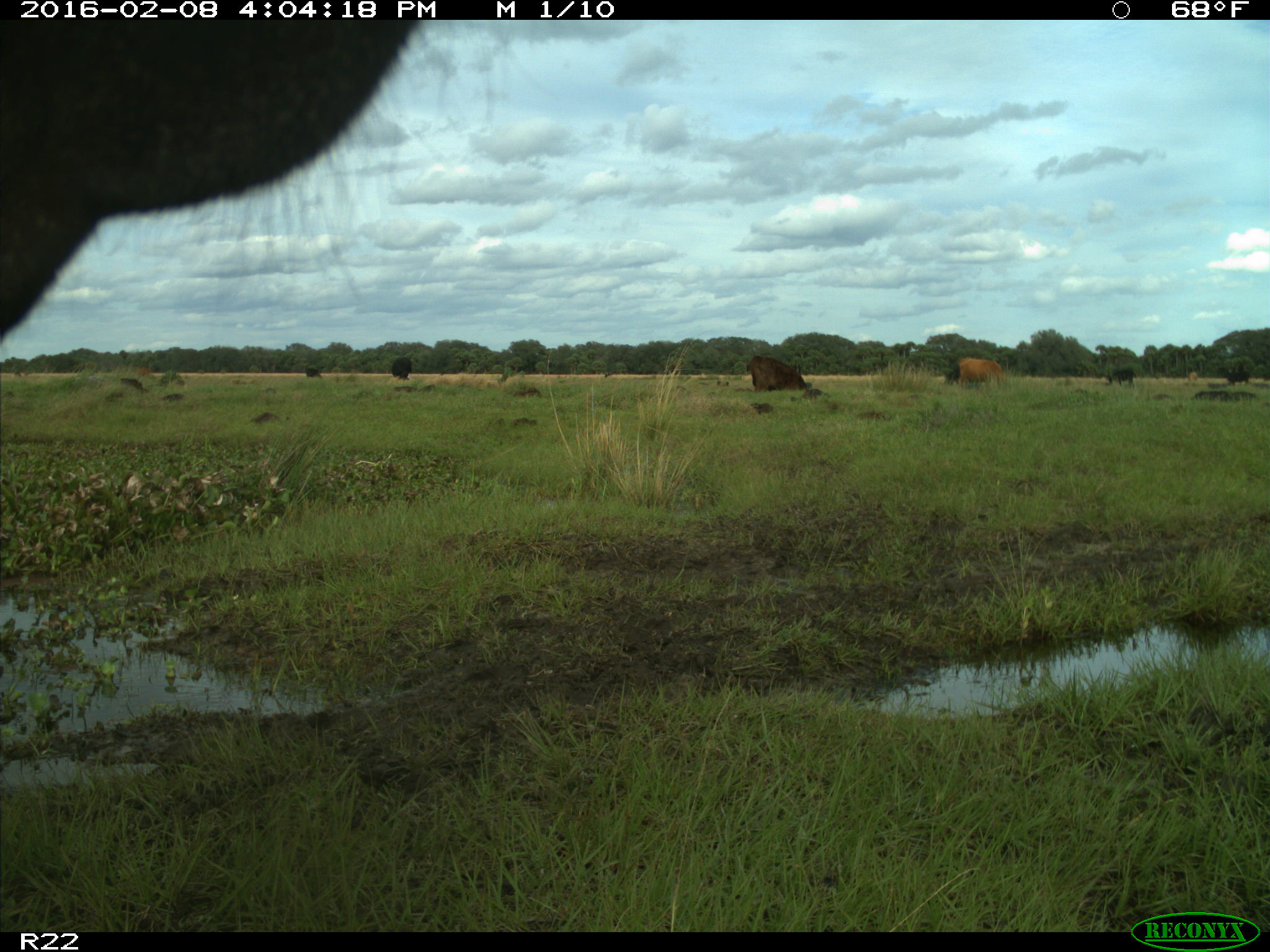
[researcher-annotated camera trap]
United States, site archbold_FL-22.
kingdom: Animalia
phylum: Chordata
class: Mammalia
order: Artiodactyla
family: Bovidae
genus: Bos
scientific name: Bos taurus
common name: domestic cow